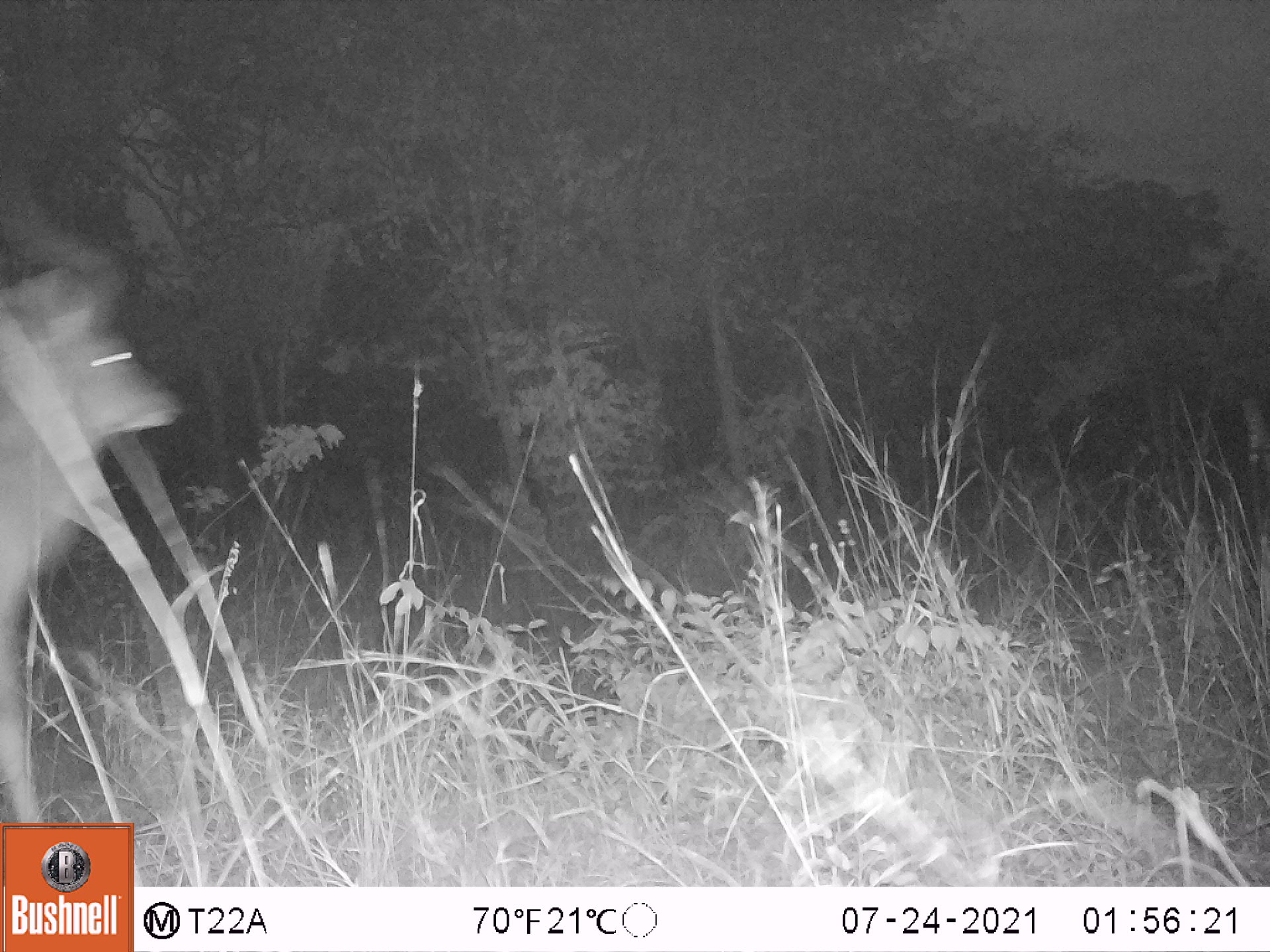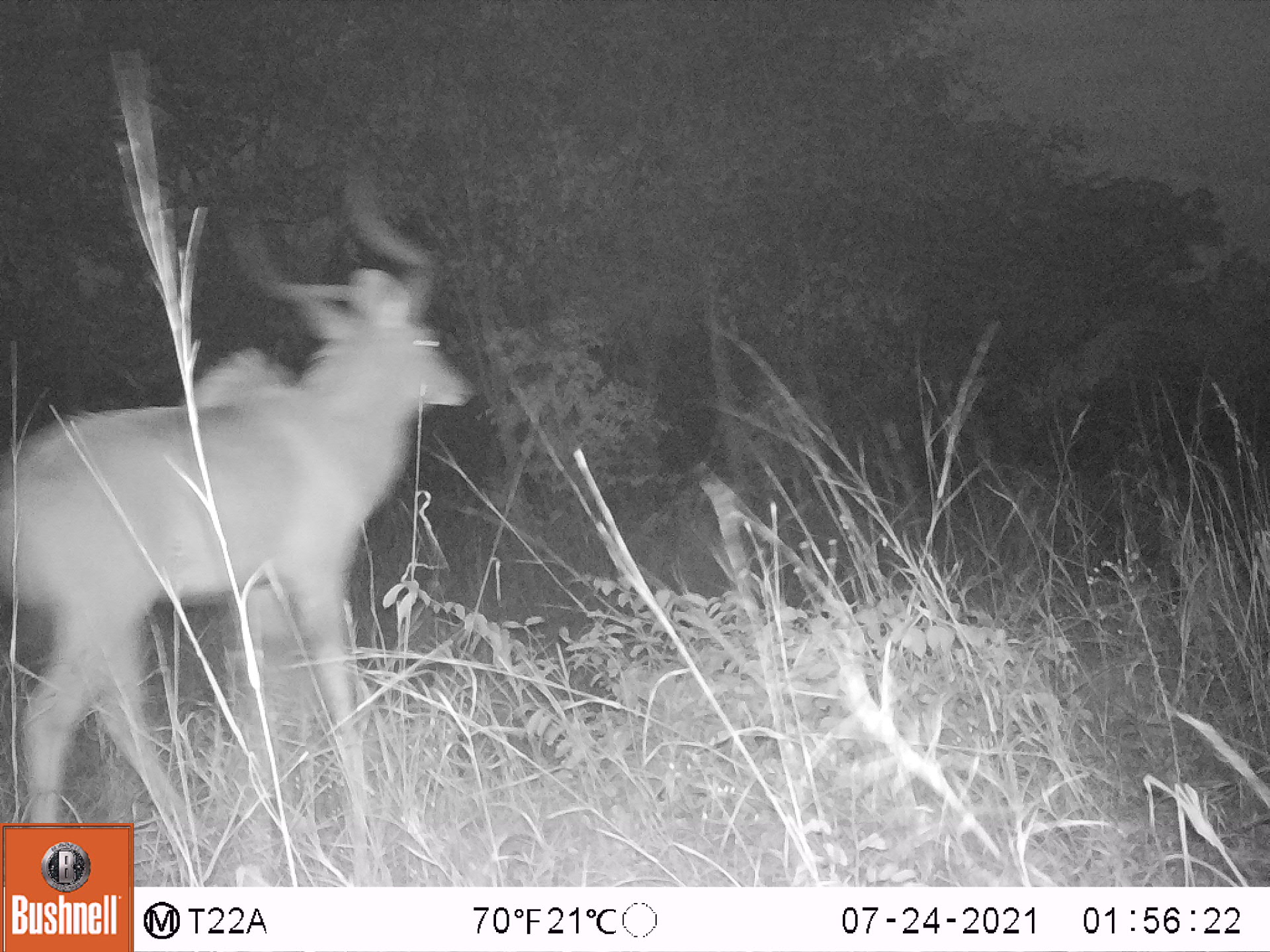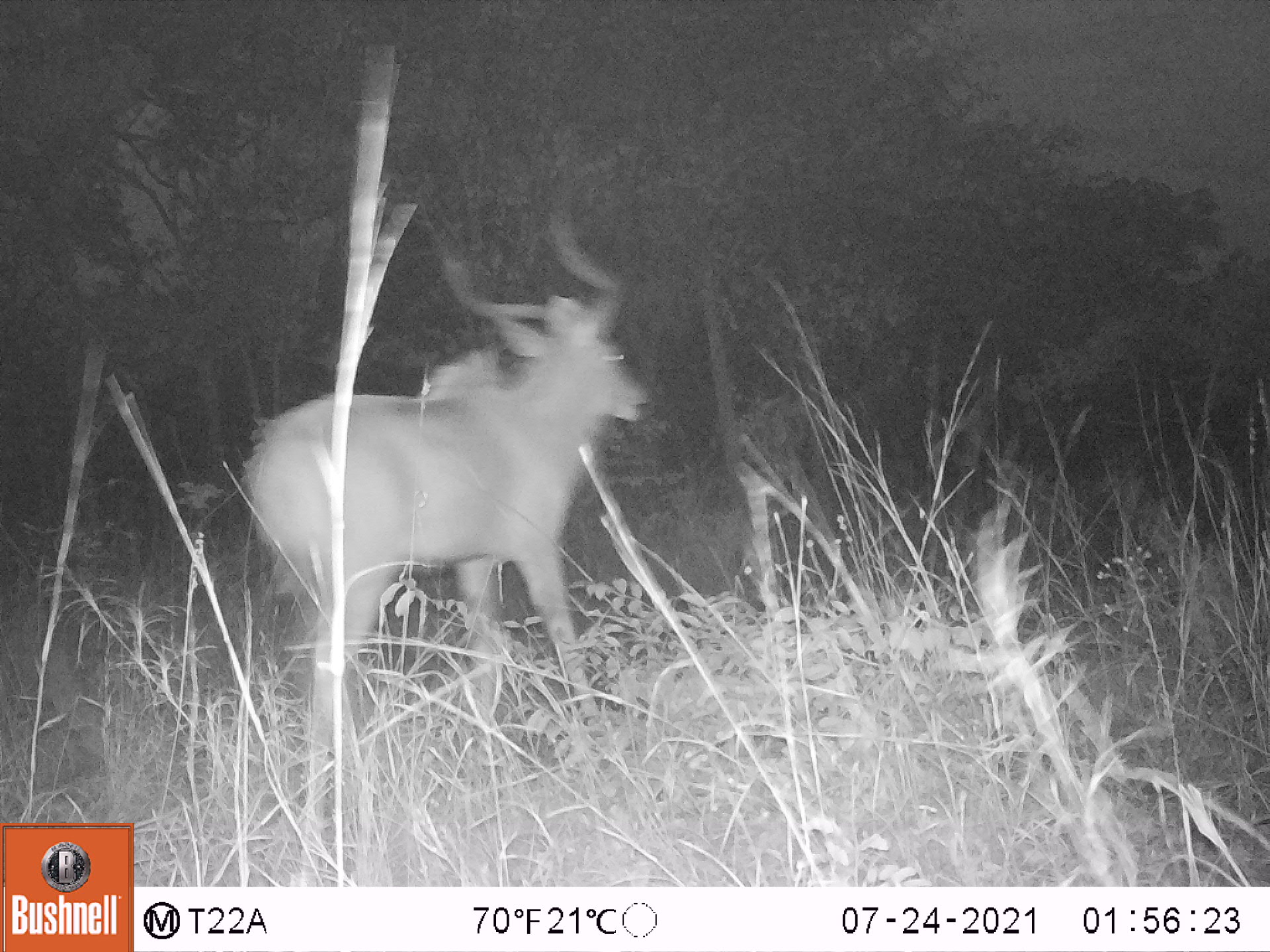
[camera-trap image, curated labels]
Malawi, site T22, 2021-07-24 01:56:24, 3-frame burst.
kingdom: Animalia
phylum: Chordata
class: Mammalia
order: Artiodactyla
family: Bovidae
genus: Tragelaphus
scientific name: Tragelaphus strepsiceros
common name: greater kudu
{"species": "greater kudu (Tragelaphus strepsiceros)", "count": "1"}